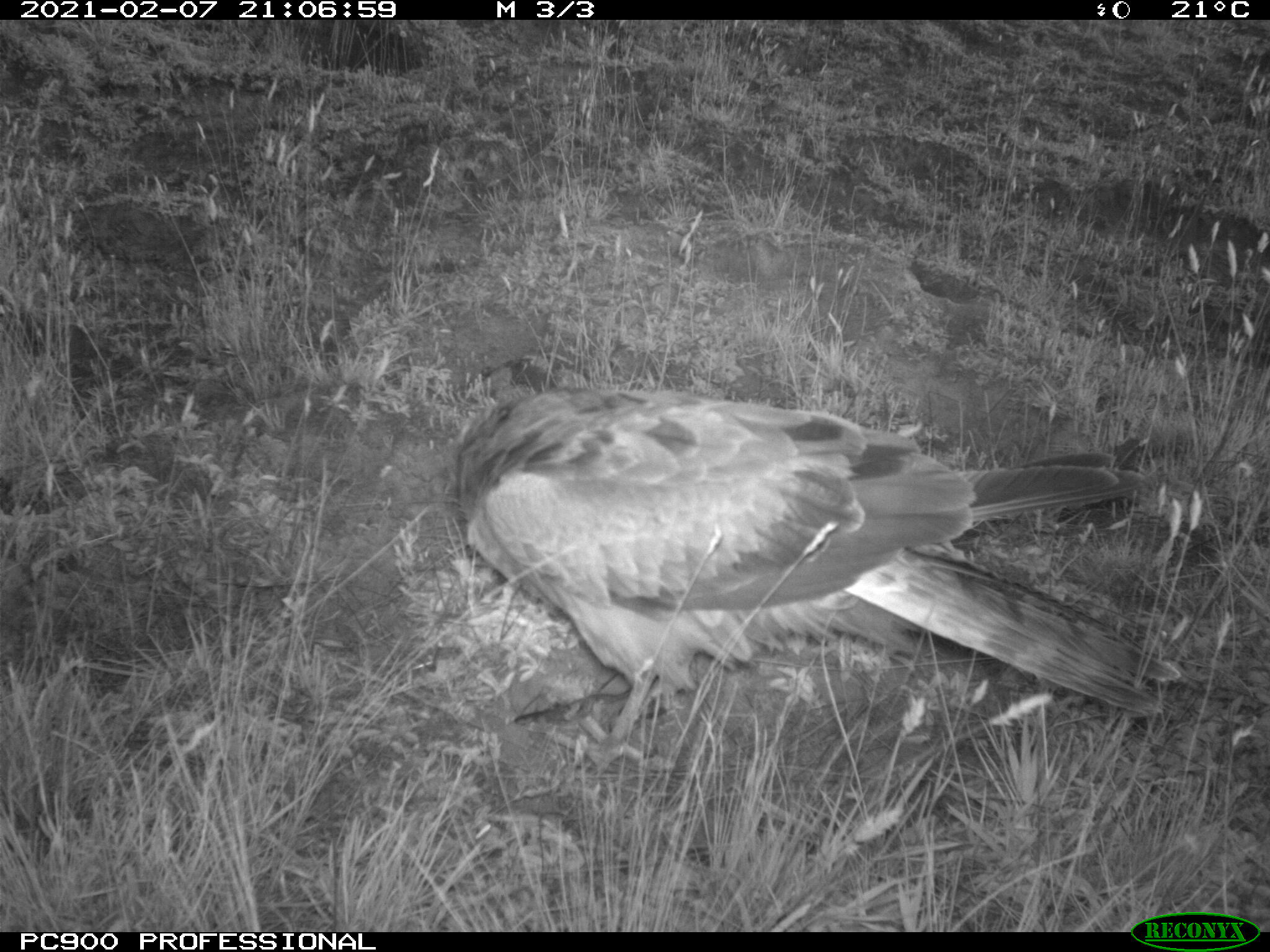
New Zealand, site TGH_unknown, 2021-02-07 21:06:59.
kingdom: Animalia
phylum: Chordata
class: Aves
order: Accipitriformes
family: Accipitridae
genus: Circus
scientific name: Circus approximans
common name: swamp harrier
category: harrier